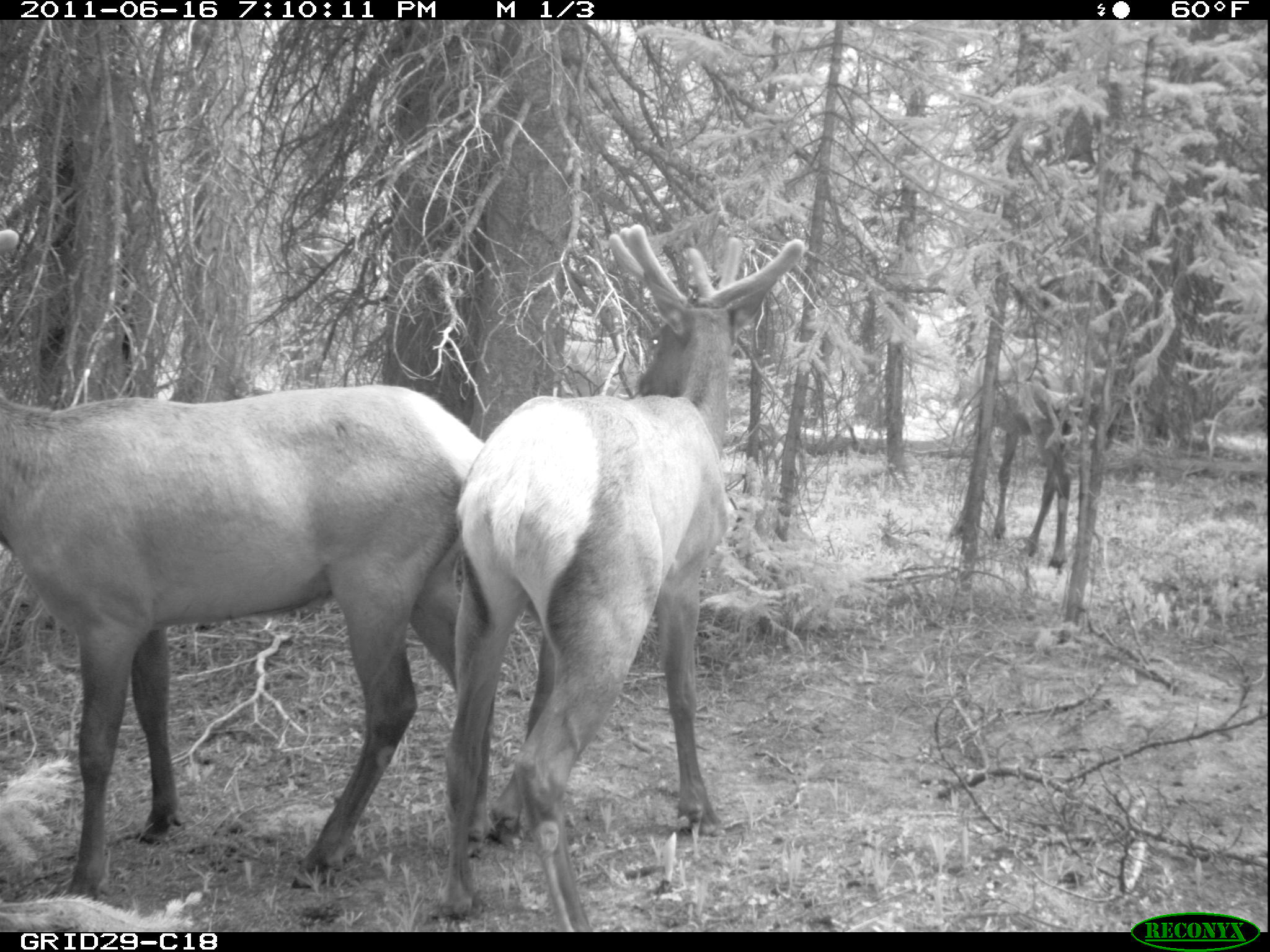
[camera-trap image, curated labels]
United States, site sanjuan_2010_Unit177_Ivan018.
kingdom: Animalia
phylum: Chordata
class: Mammalia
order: Artiodactyla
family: Cervidae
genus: Cervus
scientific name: Cervus elaphus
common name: red deer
Cervus elaphus (red deer).